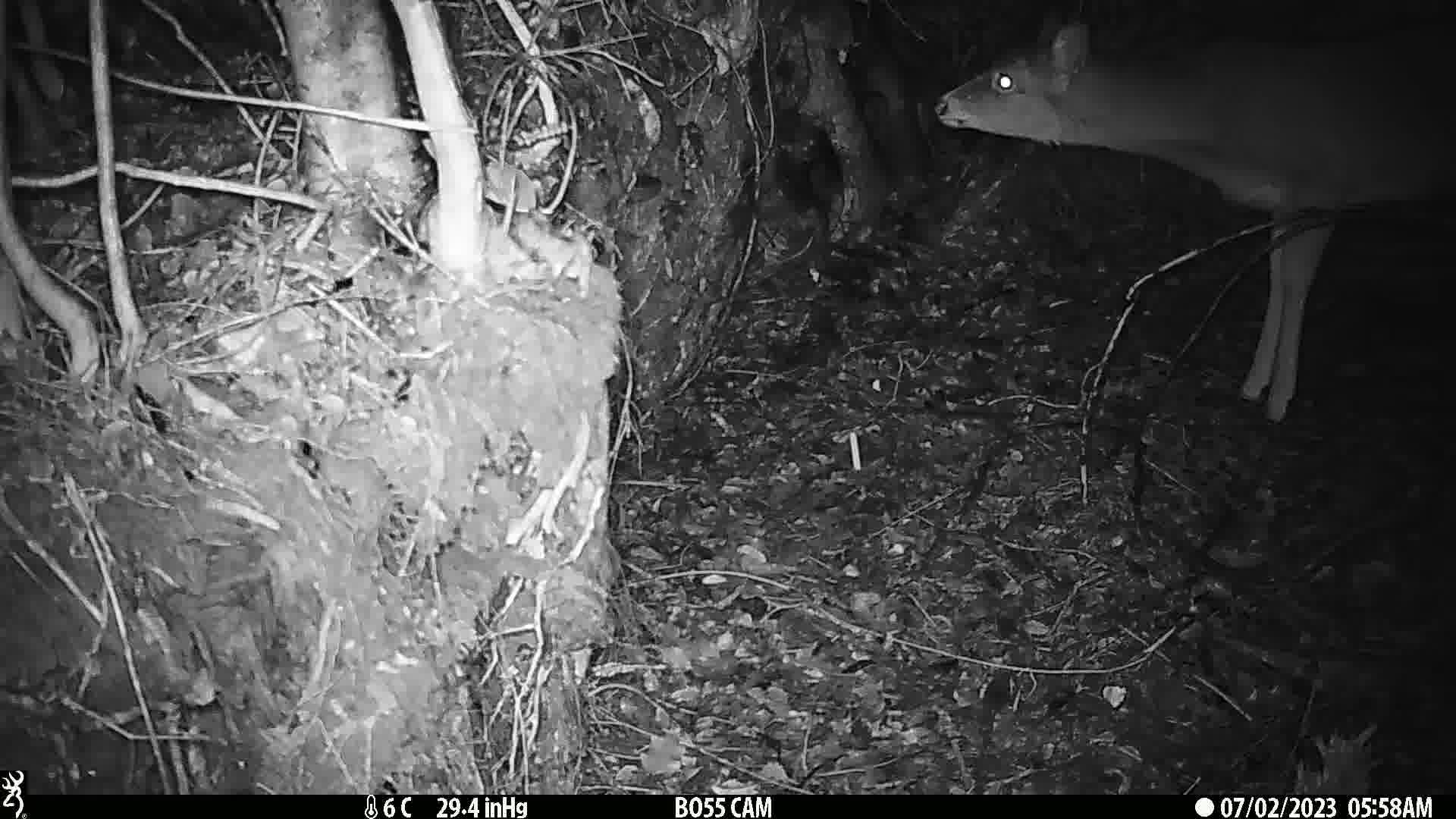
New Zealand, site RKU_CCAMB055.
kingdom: Animalia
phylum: Chordata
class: Mammalia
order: Artiodactyla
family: Cervidae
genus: Odocoileus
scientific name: Odocoileus virginianus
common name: white-tailed deer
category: white tailed deer